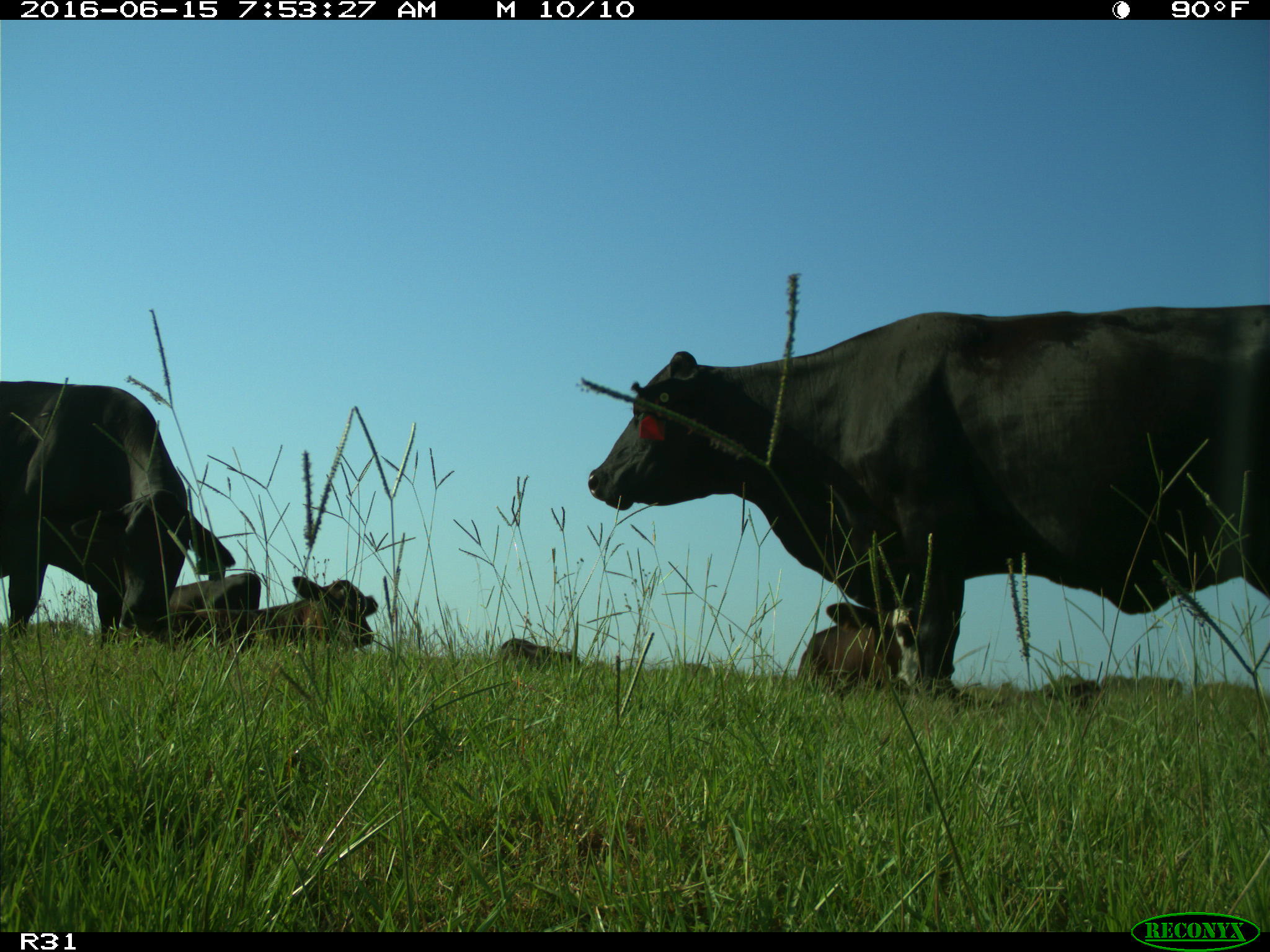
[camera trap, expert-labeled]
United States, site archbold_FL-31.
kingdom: Animalia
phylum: Chordata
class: Mammalia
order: Artiodactyla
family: Bovidae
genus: Bos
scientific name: Bos taurus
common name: domestic cow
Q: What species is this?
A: Bos taurus (domestic cow).